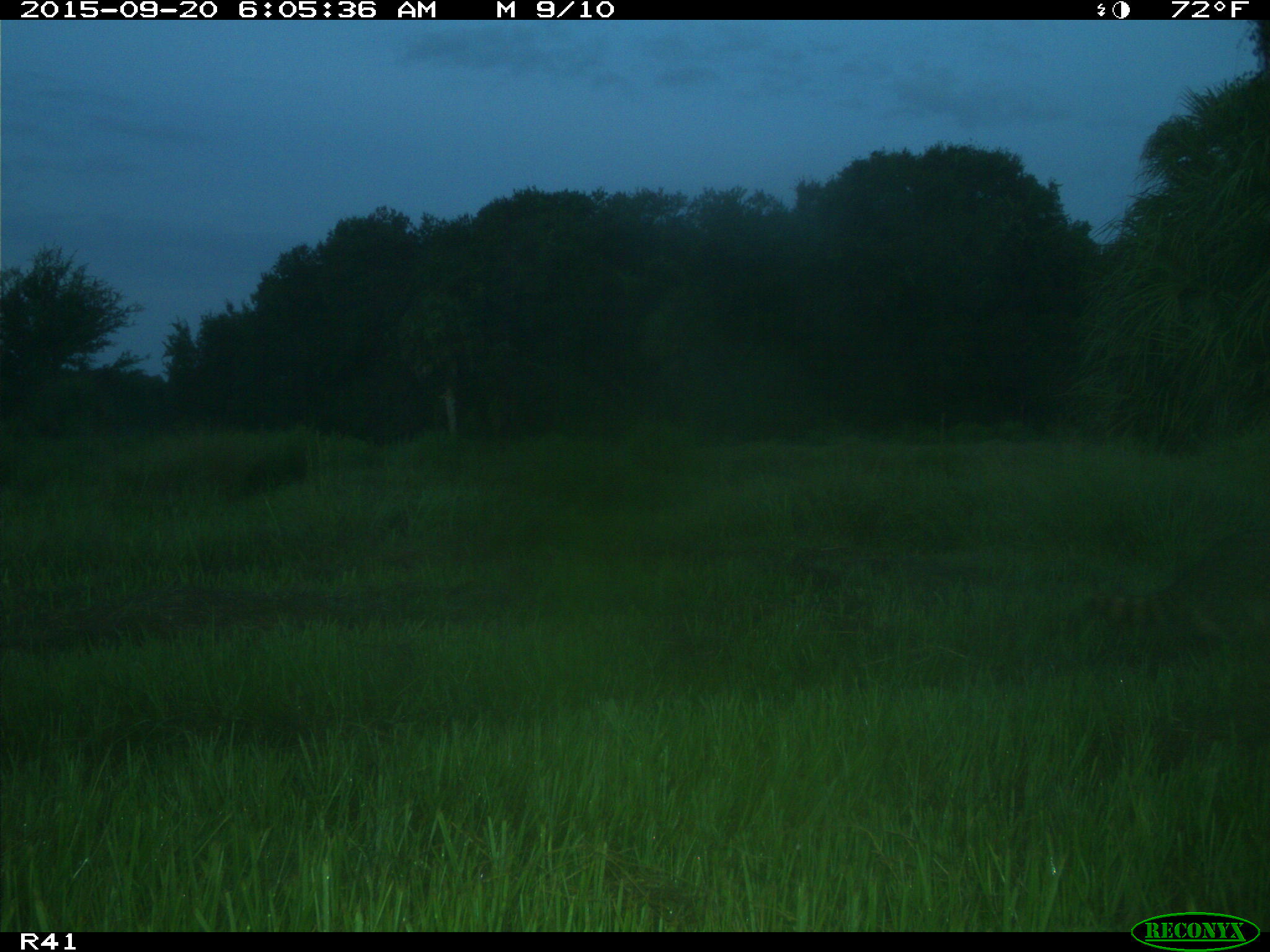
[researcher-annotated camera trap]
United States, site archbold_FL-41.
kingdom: Animalia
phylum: Chordata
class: Mammalia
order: Carnivora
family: Procyonidae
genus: Procyon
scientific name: Procyon lotor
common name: common raccoon